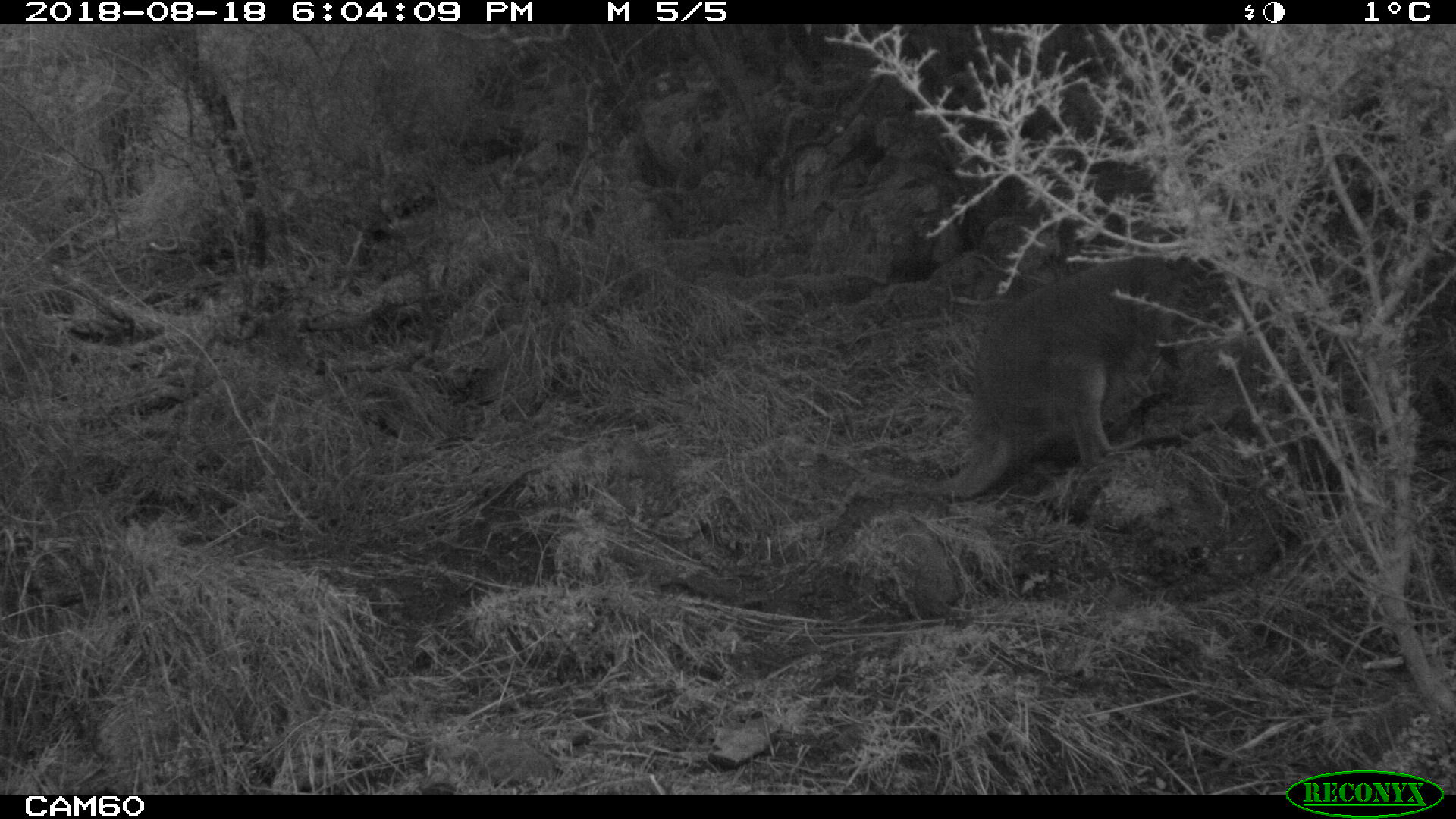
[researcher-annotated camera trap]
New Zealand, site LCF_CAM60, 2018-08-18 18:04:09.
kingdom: Animalia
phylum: Chordata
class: Mammalia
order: Diprotodontia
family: Macropodidae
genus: Notamacropus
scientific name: Notamacropus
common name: wallaby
Wallaby (Notamacropus).